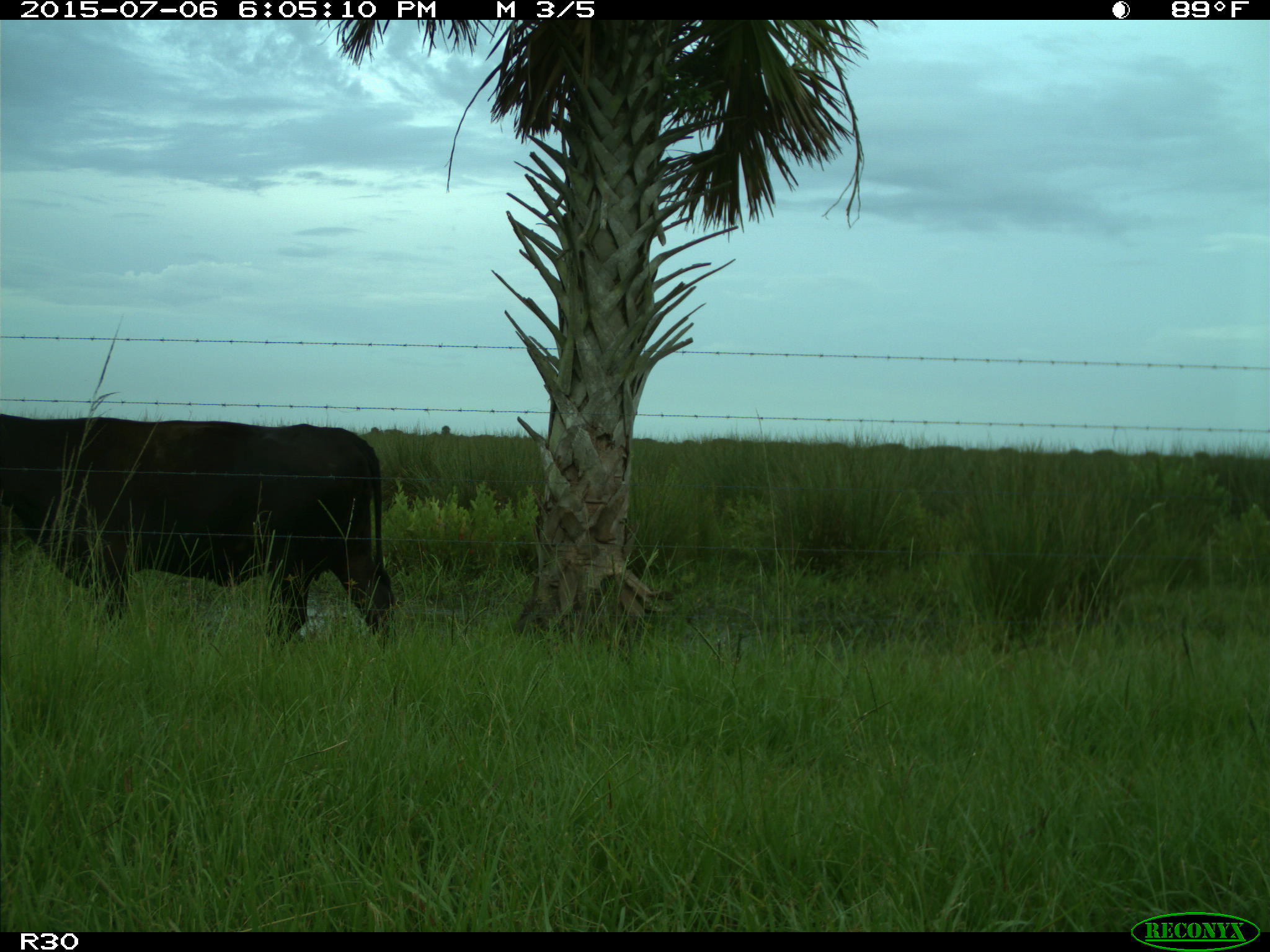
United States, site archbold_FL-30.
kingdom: Animalia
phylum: Chordata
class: Mammalia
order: Artiodactyla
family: Bovidae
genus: Bos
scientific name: Bos taurus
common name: domestic cow